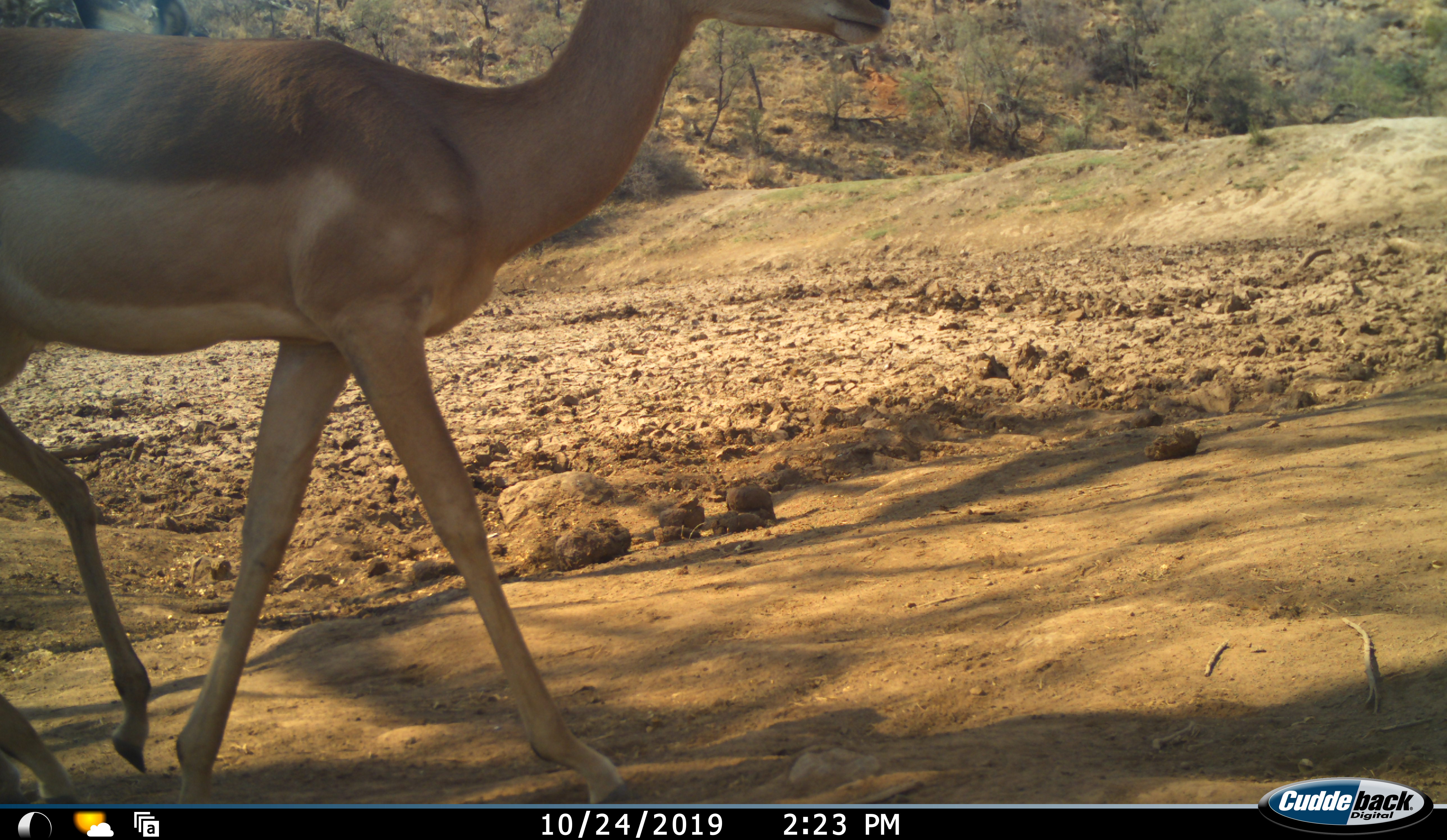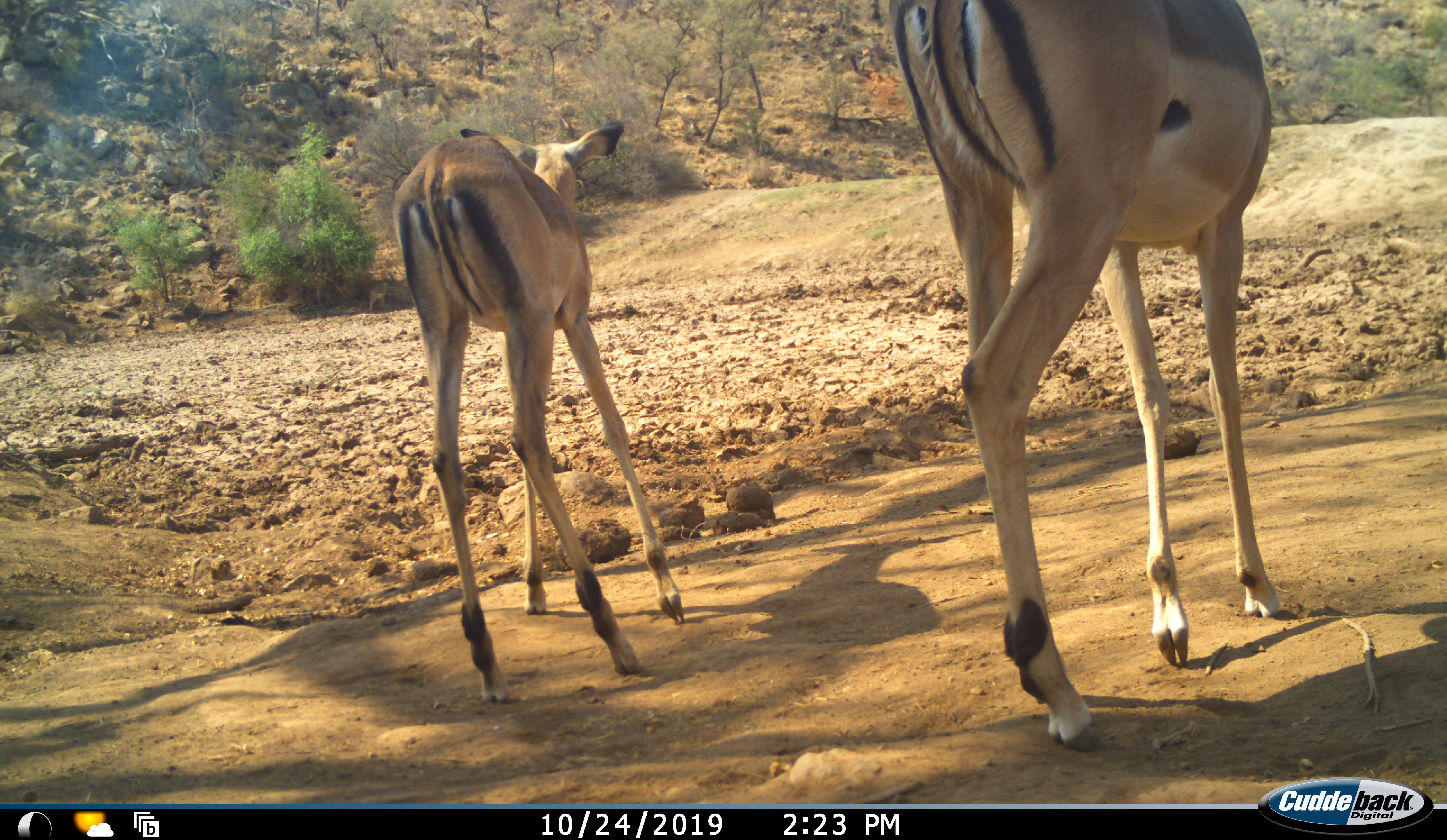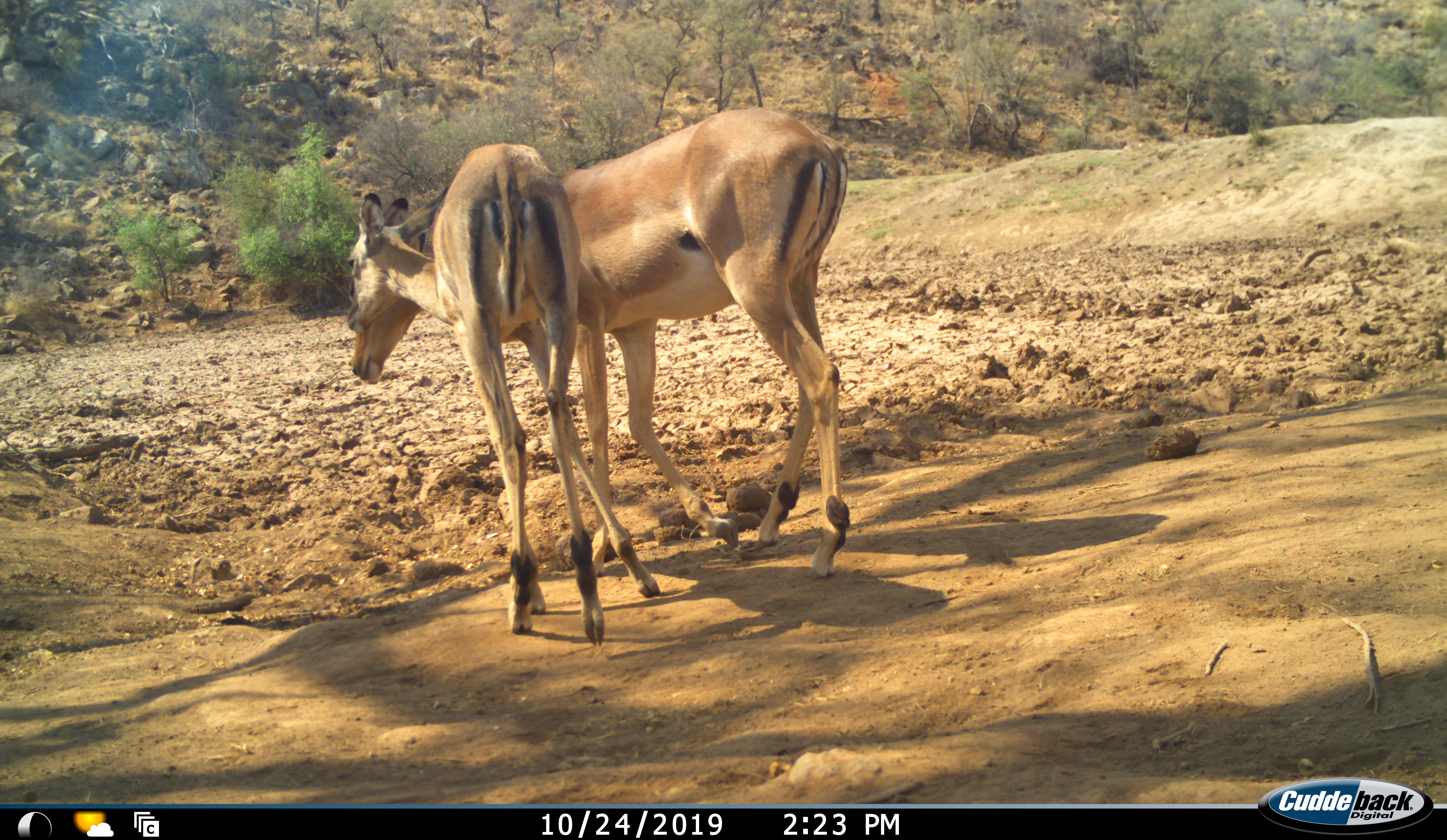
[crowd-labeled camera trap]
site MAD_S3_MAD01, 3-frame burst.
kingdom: Animalia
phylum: Chordata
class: Mammalia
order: Artiodactyla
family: Bovidae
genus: Aepyceros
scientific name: Aepyceros melampus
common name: impala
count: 2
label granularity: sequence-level